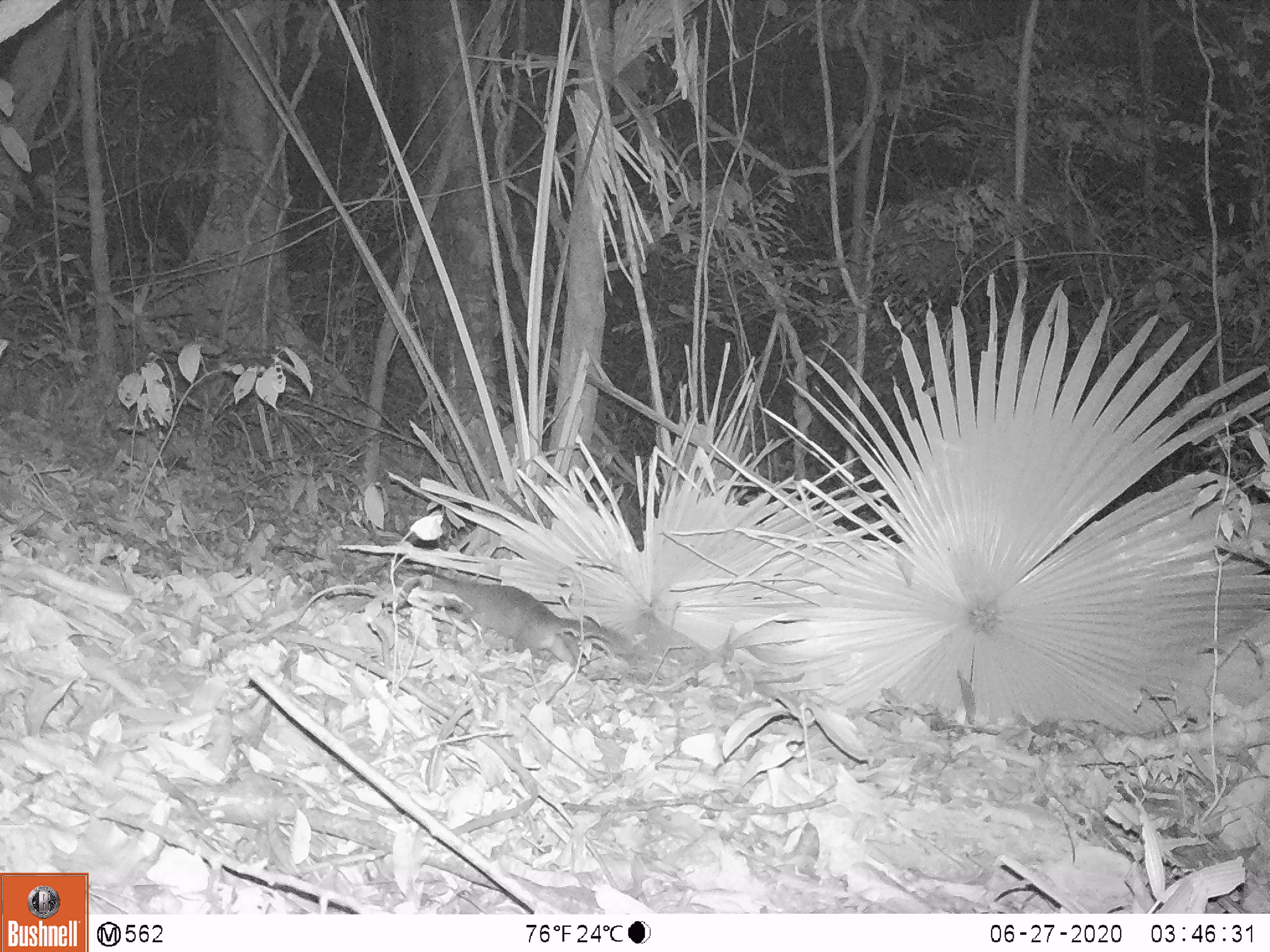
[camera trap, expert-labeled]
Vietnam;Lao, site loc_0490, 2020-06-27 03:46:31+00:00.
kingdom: Animalia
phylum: Chordata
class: Mammalia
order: Carnivora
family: Mustelidae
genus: Melogale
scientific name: Melogale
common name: ferret badger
Ferret badger (Melogale). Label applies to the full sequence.